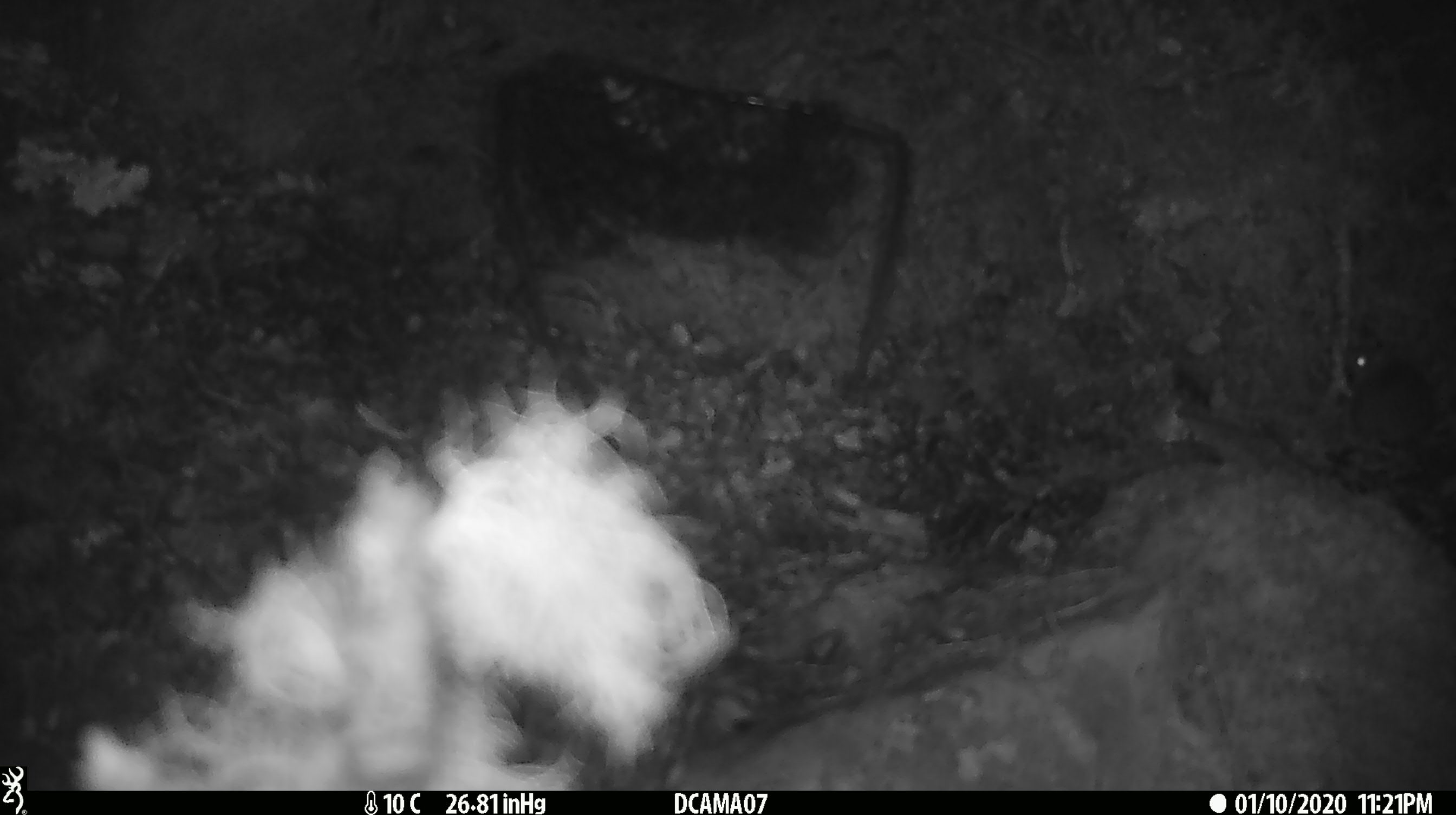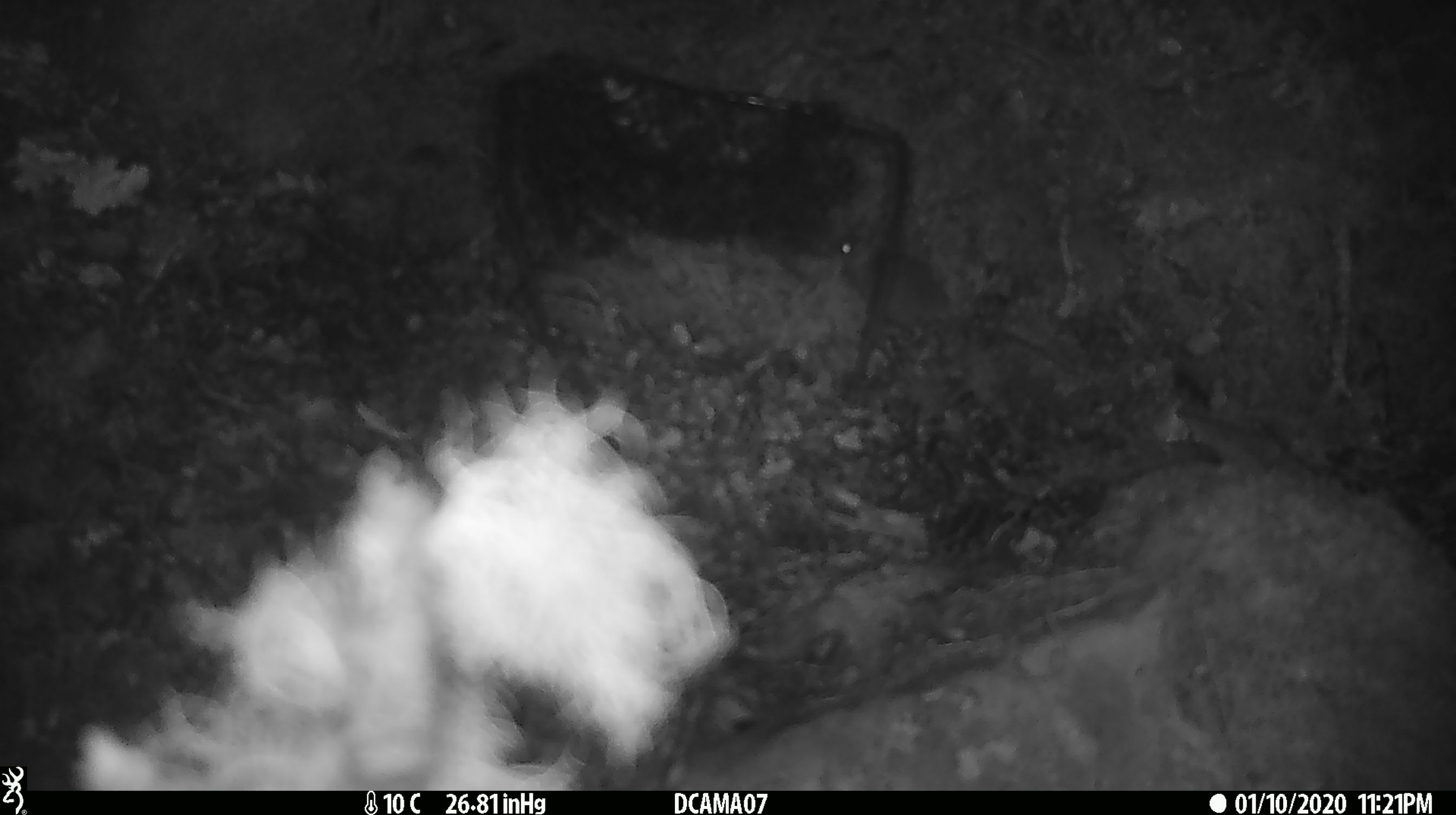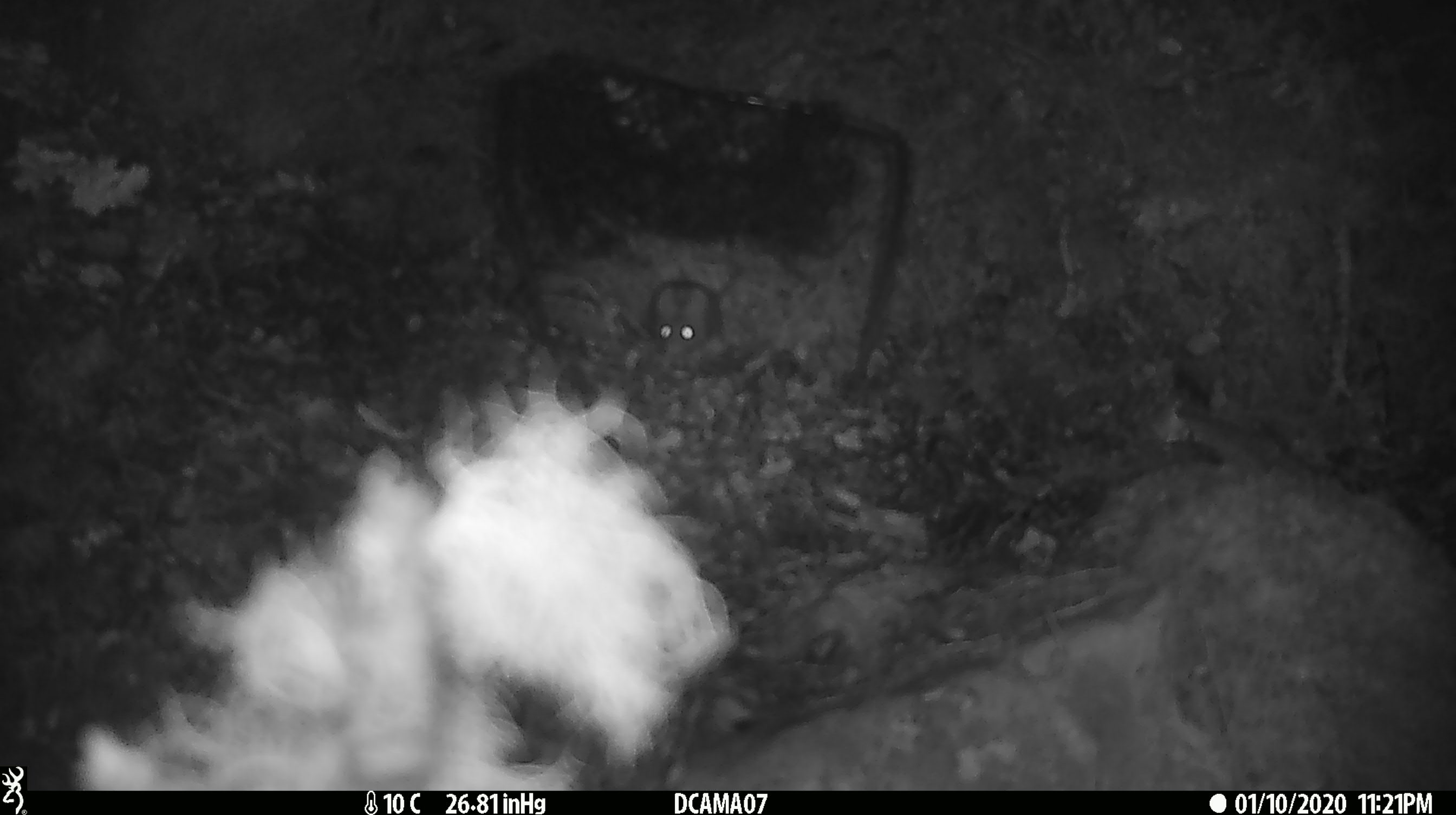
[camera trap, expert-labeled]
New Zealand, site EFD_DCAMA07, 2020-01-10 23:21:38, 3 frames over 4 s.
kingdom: Animalia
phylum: Chordata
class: Mammalia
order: Rodentia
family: Muridae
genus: Mus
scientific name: Mus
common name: mouse